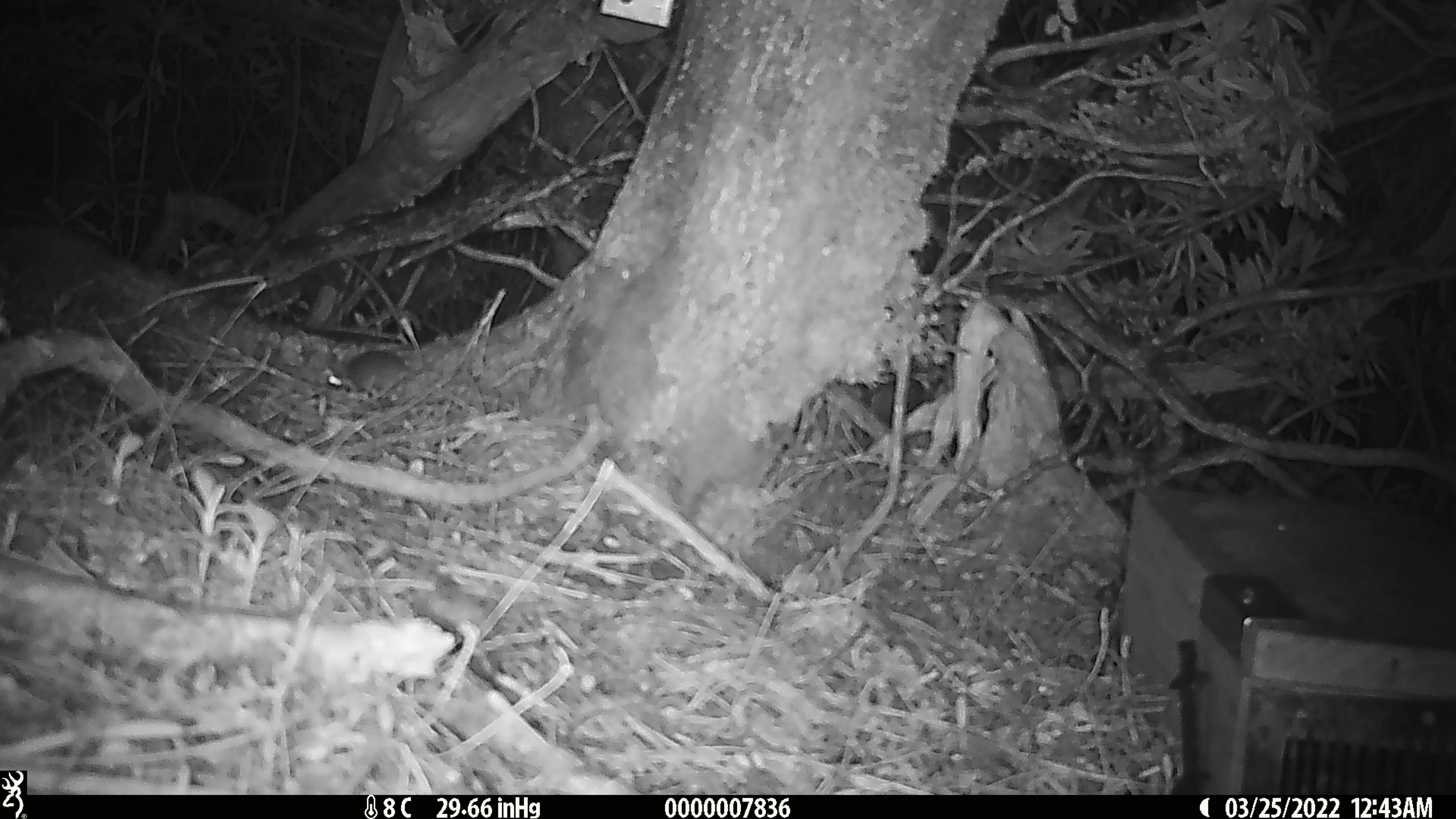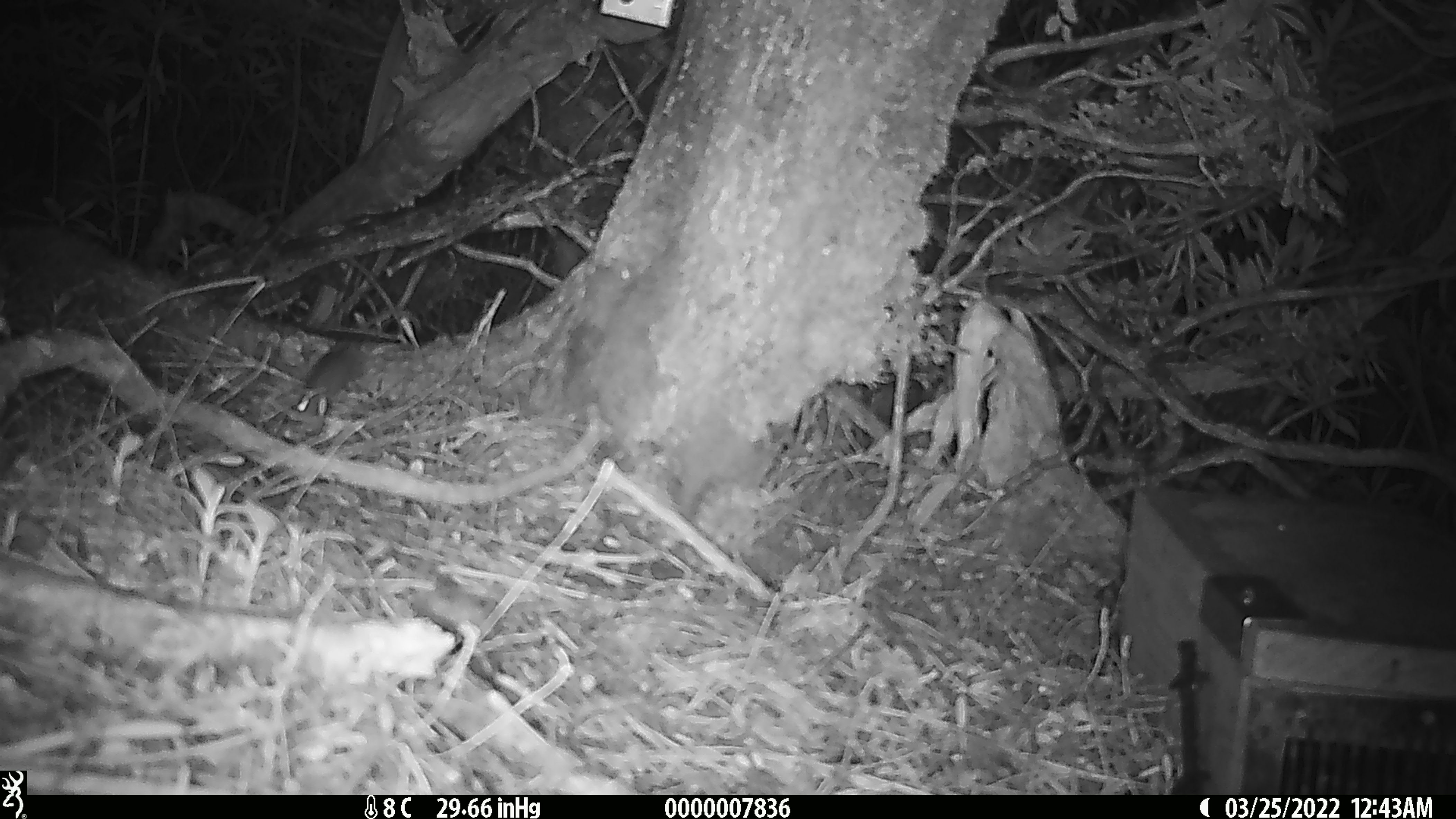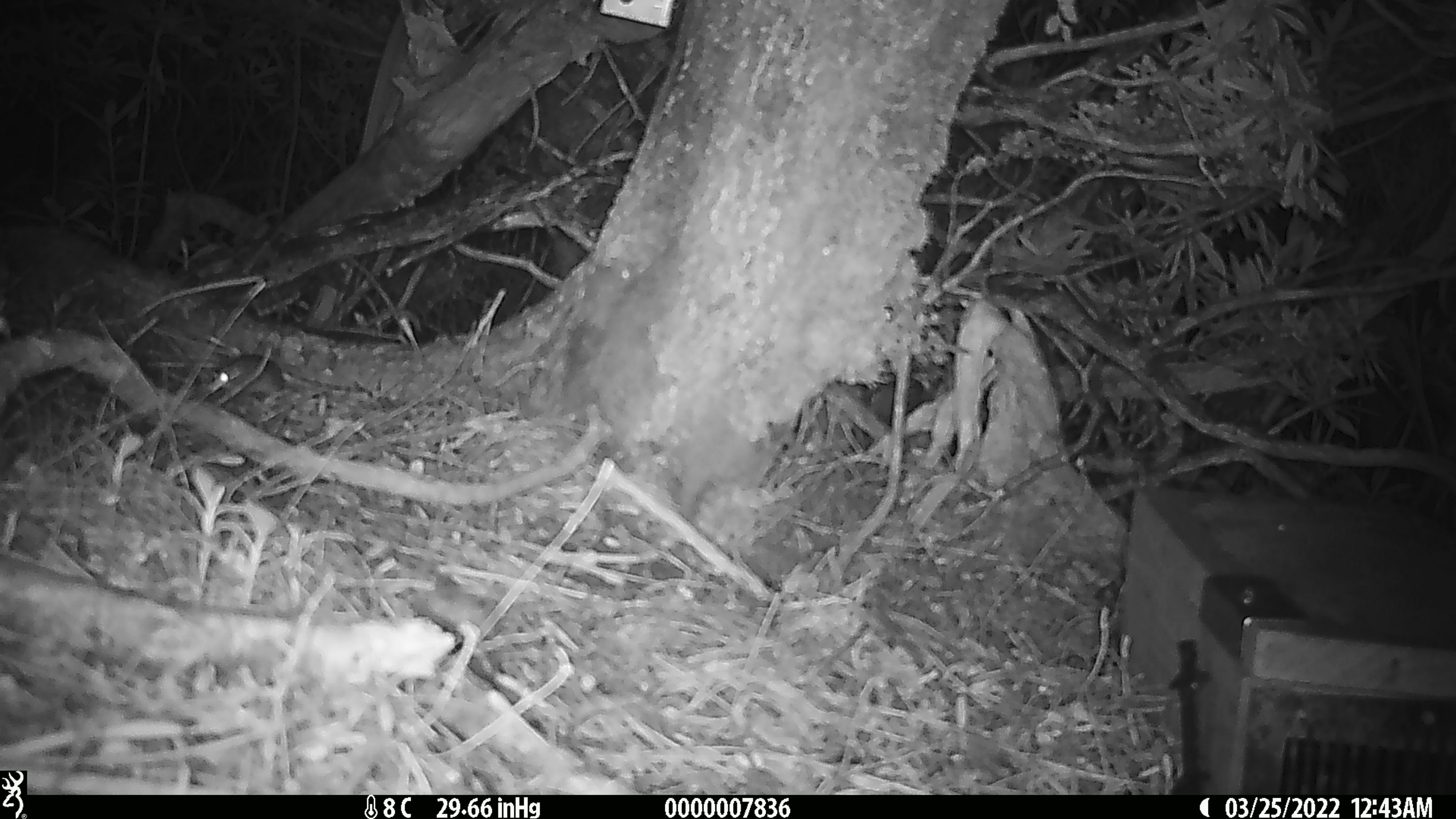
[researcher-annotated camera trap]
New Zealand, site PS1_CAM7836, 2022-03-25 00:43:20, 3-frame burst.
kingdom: Animalia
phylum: Chordata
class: Mammalia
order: Rodentia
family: Muridae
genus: Mus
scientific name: Mus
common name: mouse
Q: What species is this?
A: Mouse (Mus).